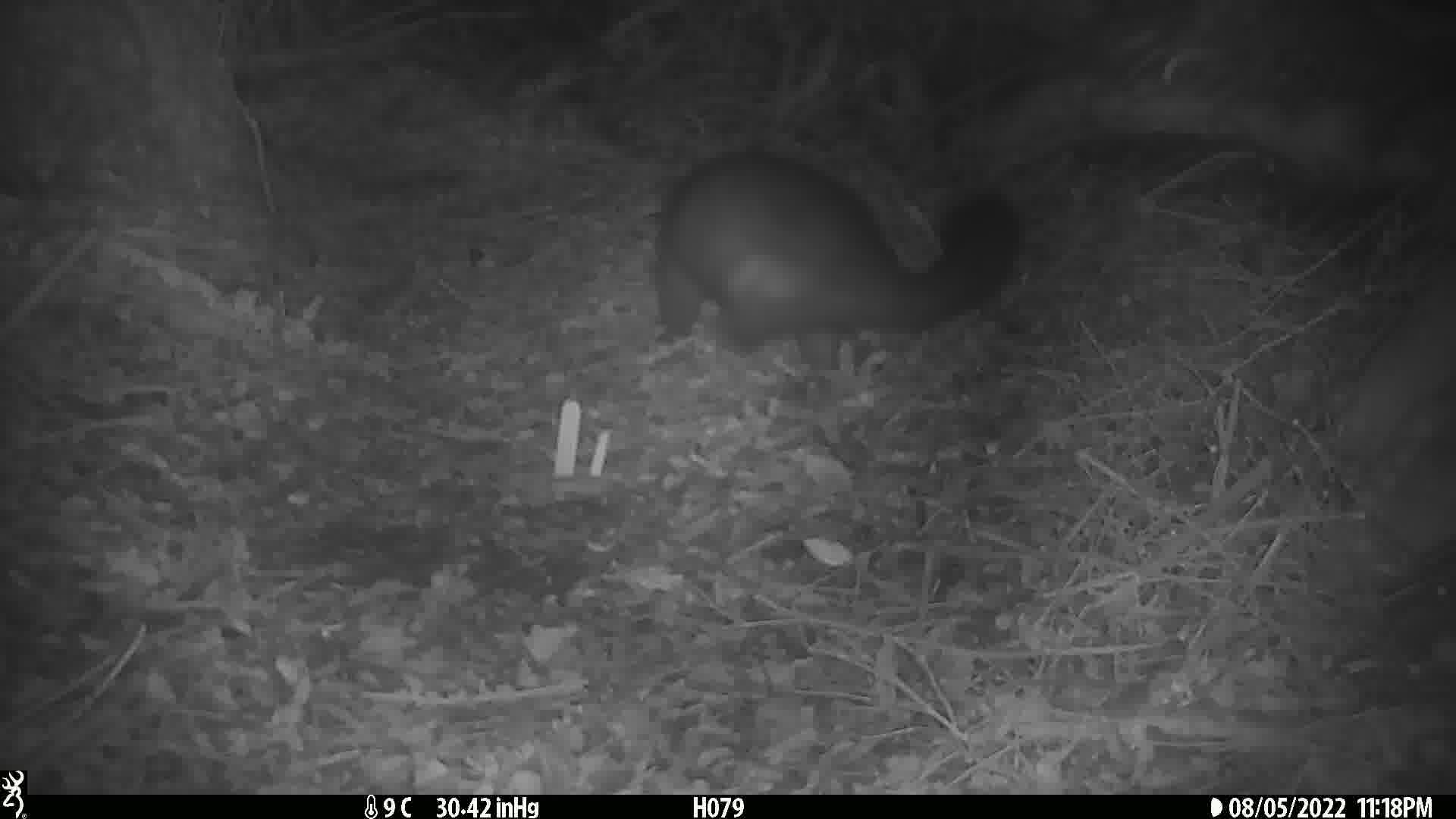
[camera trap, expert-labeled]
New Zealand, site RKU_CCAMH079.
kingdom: Animalia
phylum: Chordata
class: Mammalia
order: Diprotodontia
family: Phalangeridae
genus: Trichosurus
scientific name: Trichosurus vulpecula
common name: common brushtail possum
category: possum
Possum (common brushtail possum) (Trichosurus vulpecula).